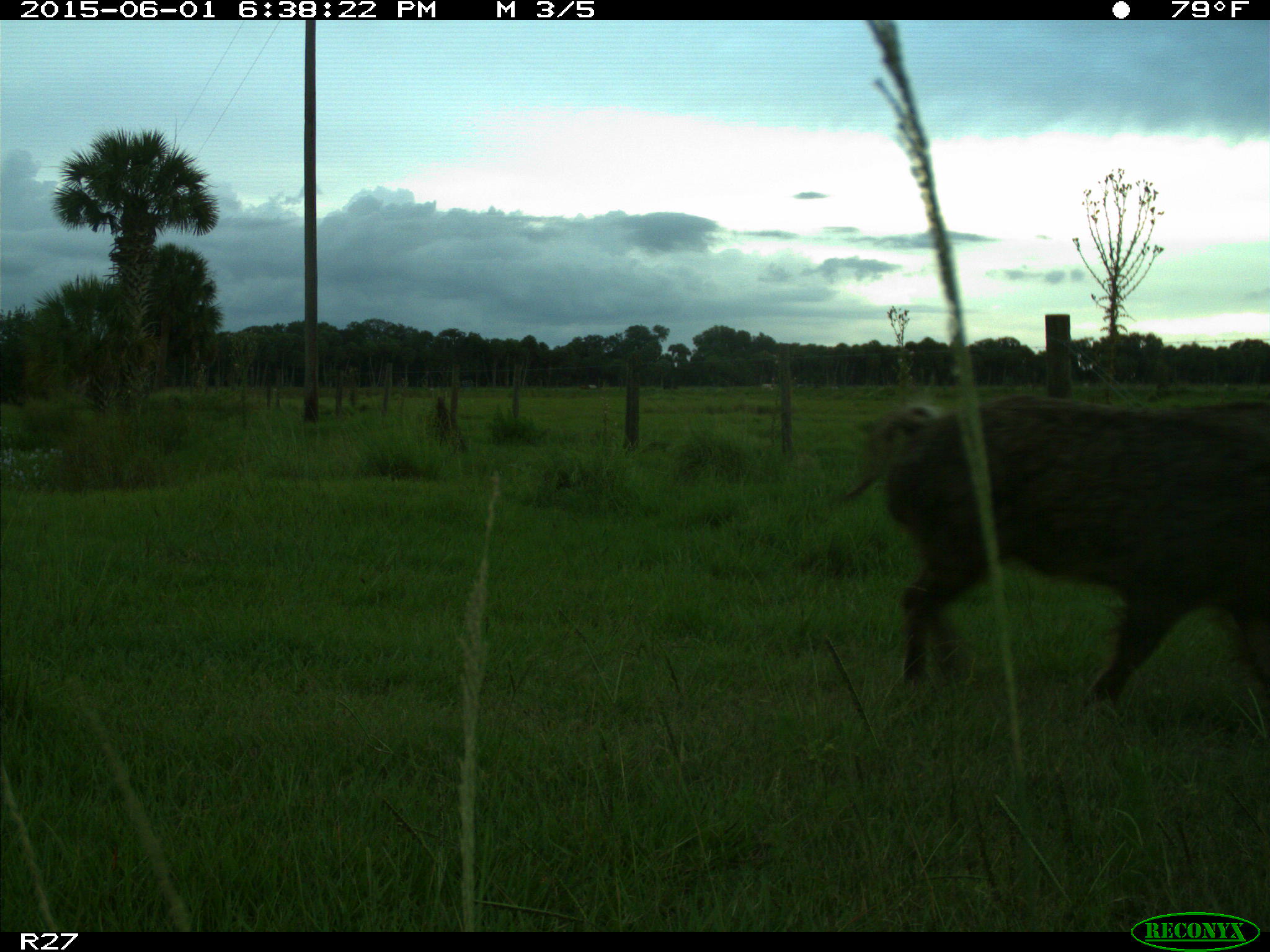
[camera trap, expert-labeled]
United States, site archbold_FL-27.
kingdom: Animalia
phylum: Chordata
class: Mammalia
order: Artiodactyla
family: Suidae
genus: Sus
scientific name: Sus scrofa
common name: wild boar